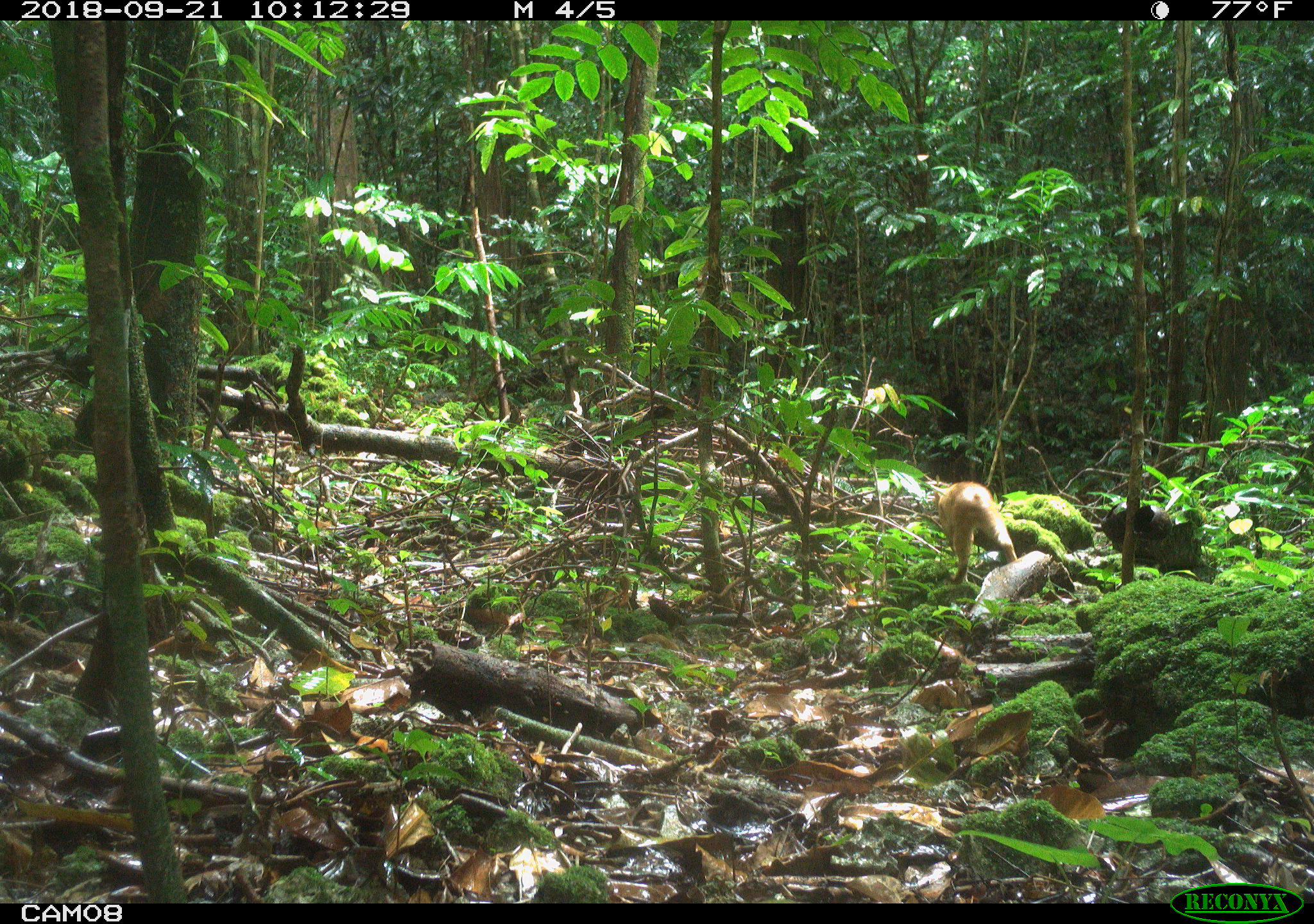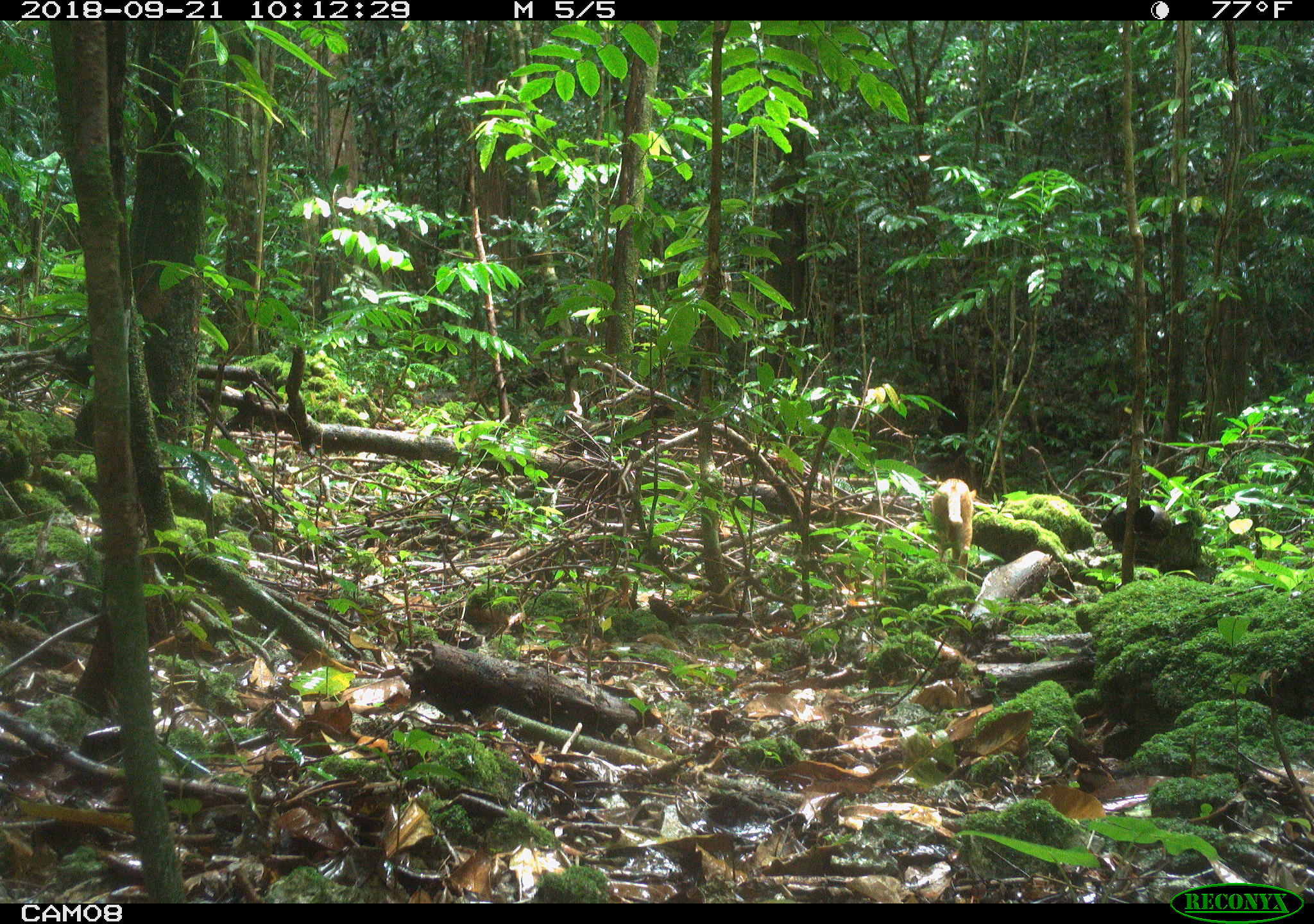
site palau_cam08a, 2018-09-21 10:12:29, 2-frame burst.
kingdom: Animalia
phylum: Chordata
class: Mammalia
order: Carnivora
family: Felidae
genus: Felis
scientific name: Felis catus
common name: cat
Cat (Felis catus).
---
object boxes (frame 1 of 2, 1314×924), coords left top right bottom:
cat: 923 467 1028 594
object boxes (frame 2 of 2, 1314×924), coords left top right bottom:
cat: 925 476 973 578